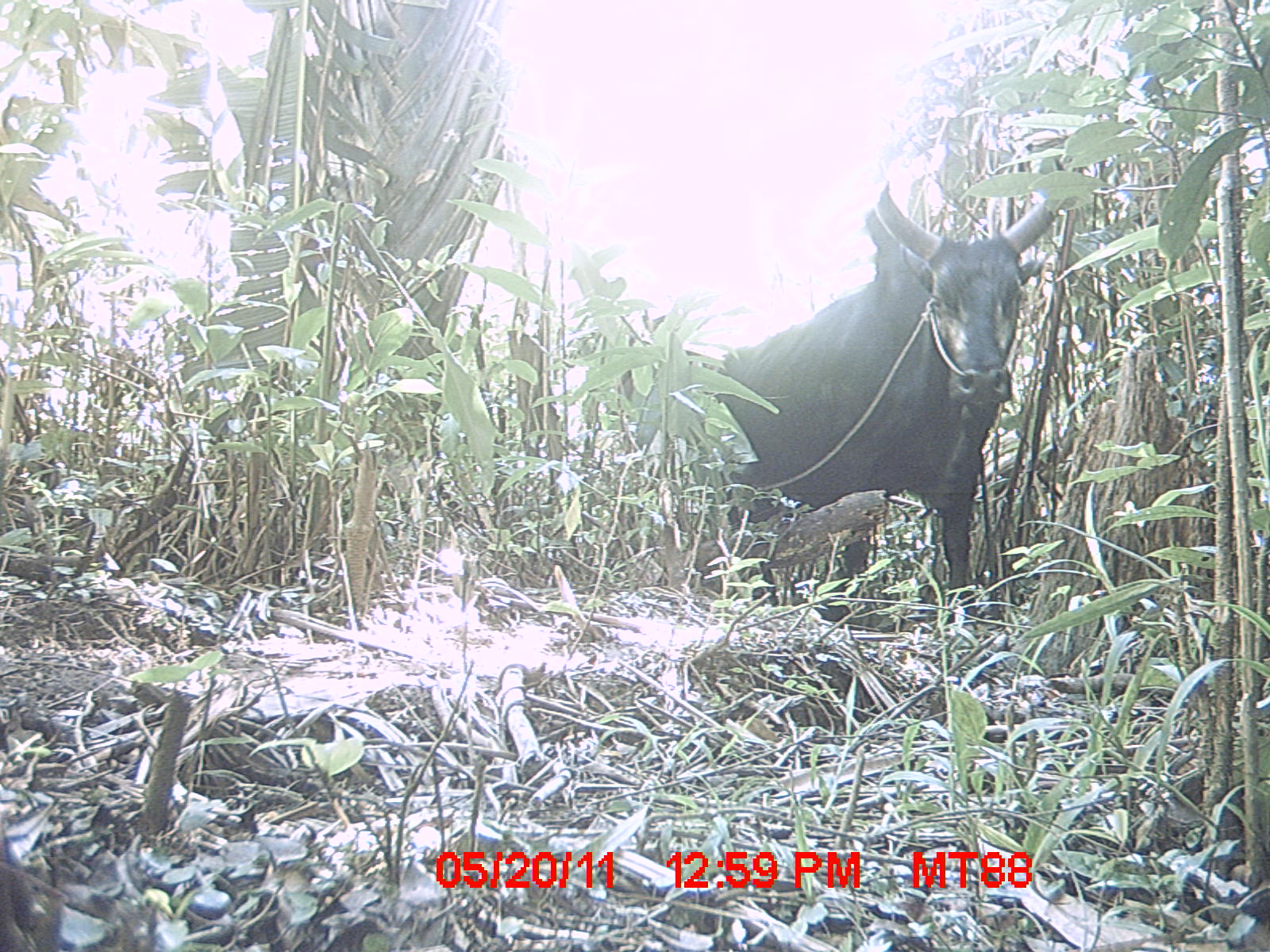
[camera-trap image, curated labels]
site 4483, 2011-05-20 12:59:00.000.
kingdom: Animalia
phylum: Chordata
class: Mammalia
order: Artiodactyla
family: Bovidae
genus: Bos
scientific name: Bos taurus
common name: domestic cattle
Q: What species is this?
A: Bos taurus (domestic cattle).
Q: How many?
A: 1.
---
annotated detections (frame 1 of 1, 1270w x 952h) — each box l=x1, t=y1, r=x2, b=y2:
bos taurus: l=715, t=176, r=1060, b=622